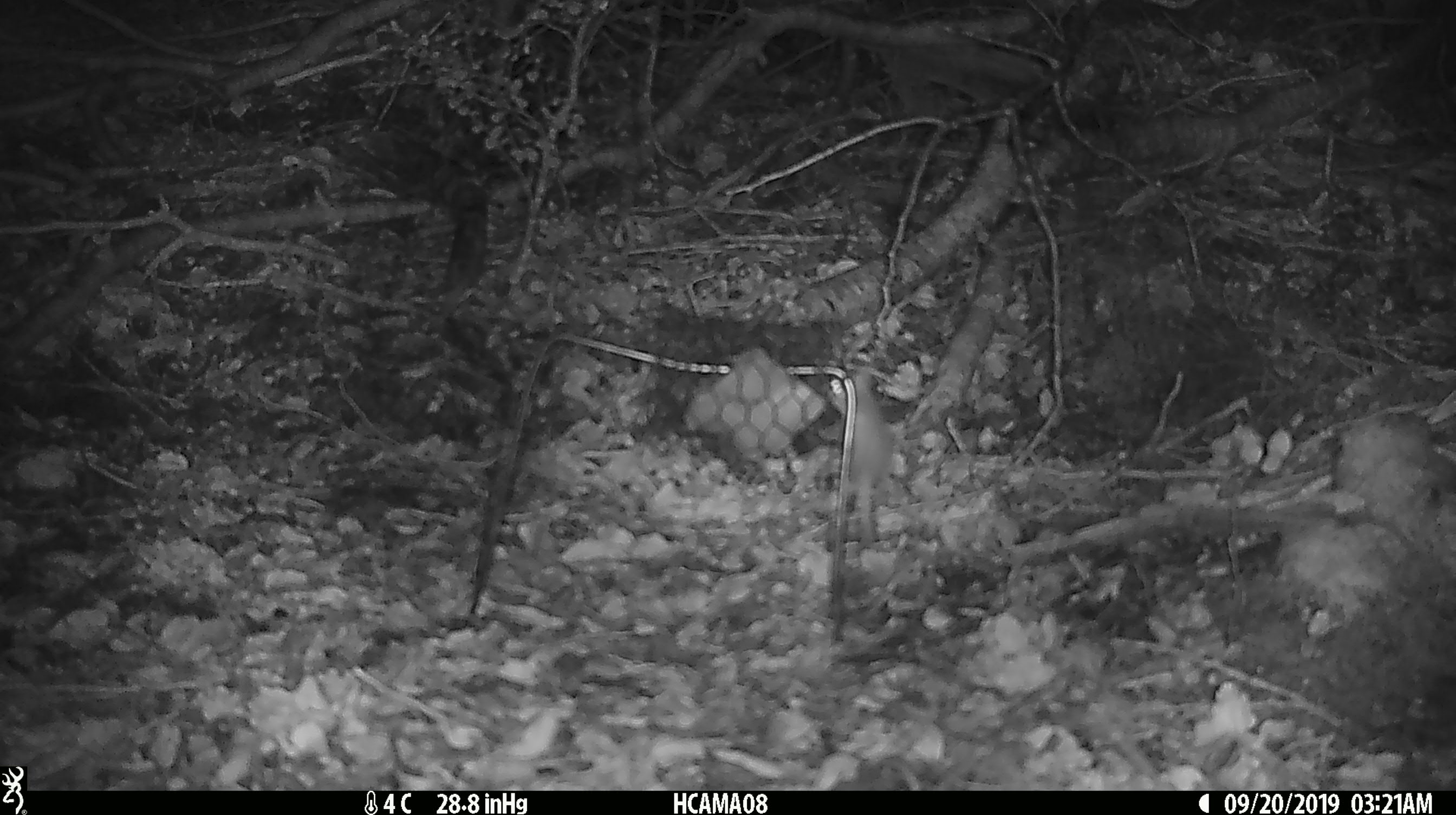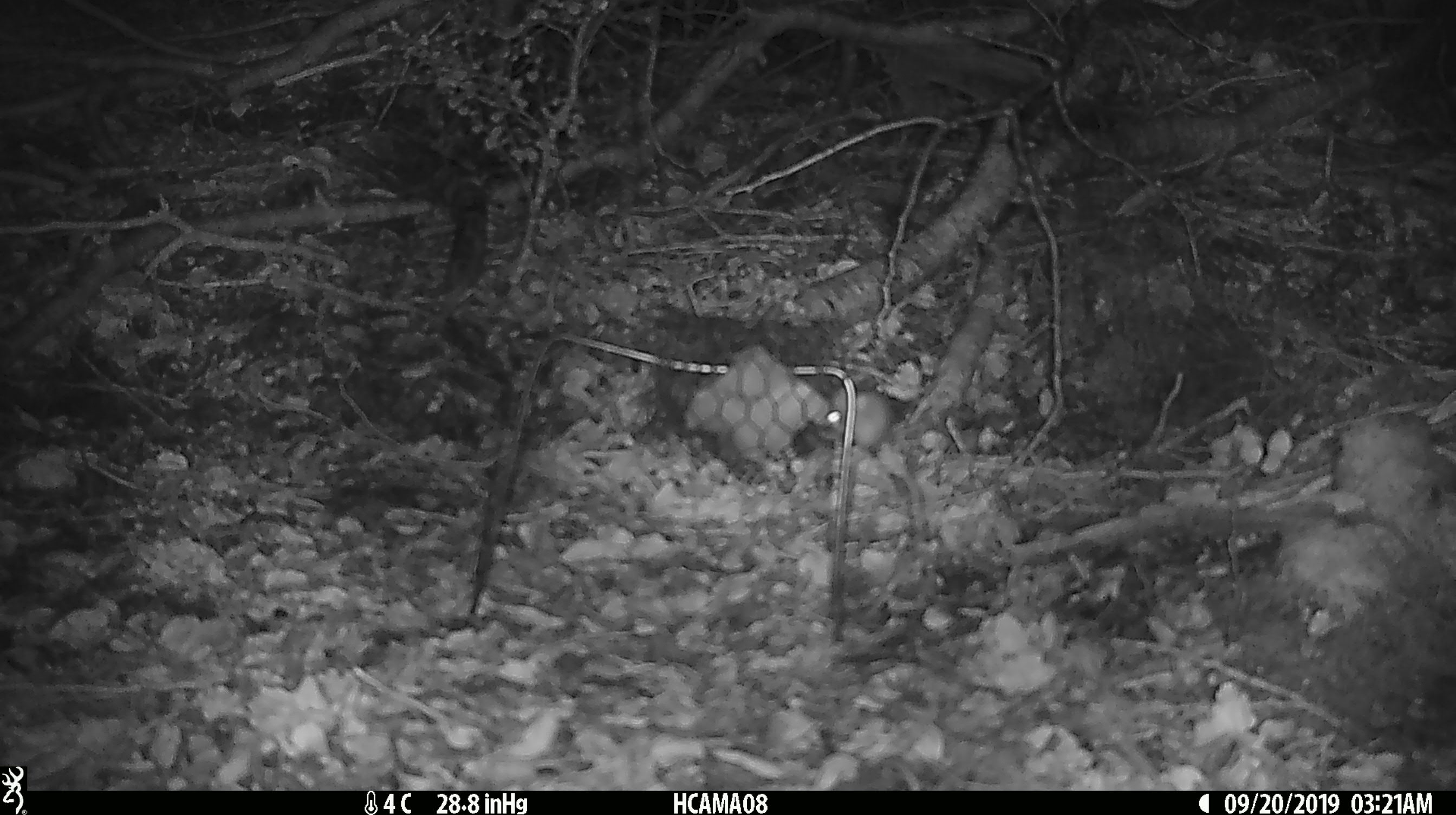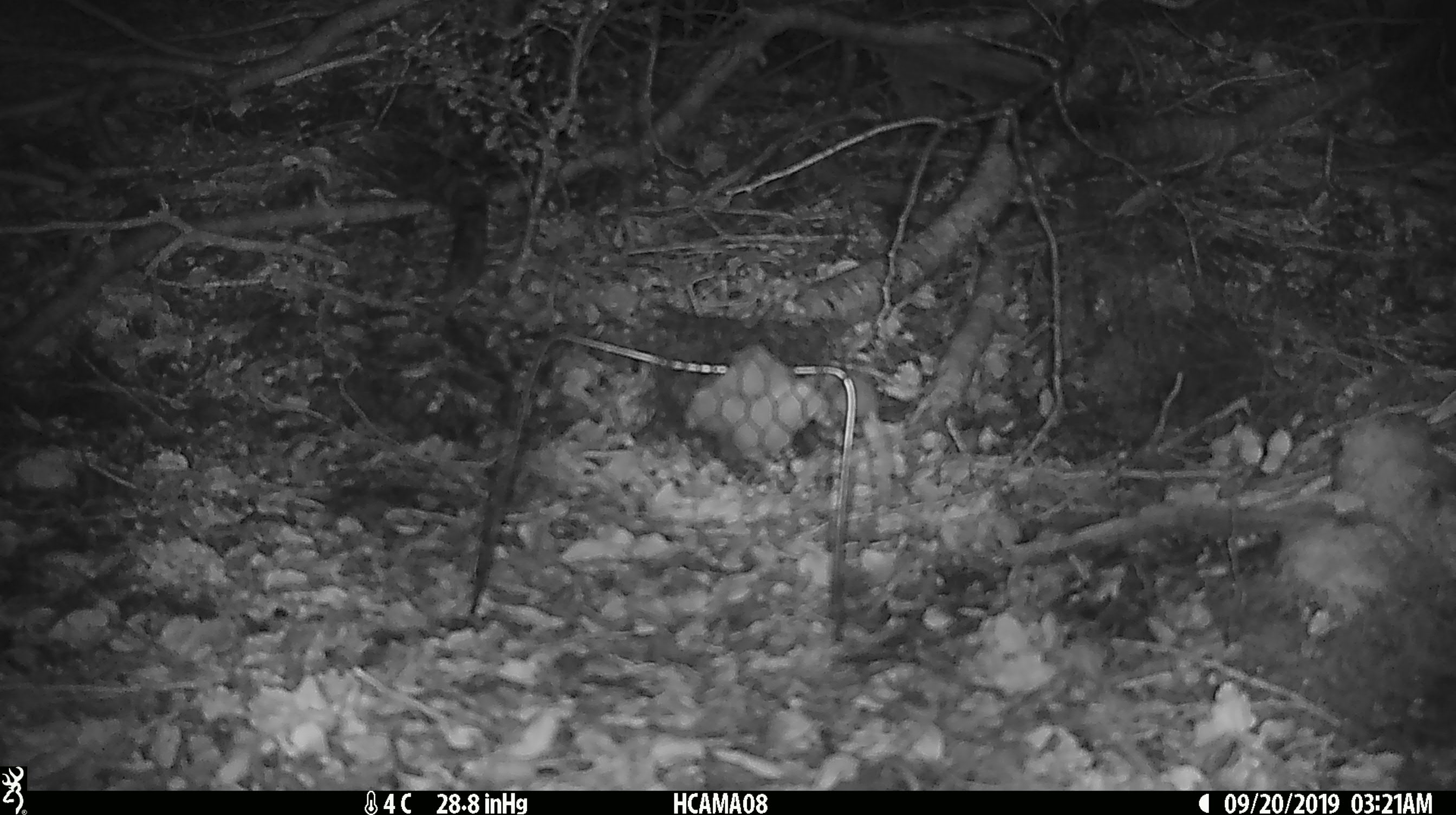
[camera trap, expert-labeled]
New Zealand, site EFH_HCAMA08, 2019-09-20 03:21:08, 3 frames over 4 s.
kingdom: Animalia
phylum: Chordata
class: Mammalia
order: Rodentia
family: Muridae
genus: Mus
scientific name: Mus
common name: mouse